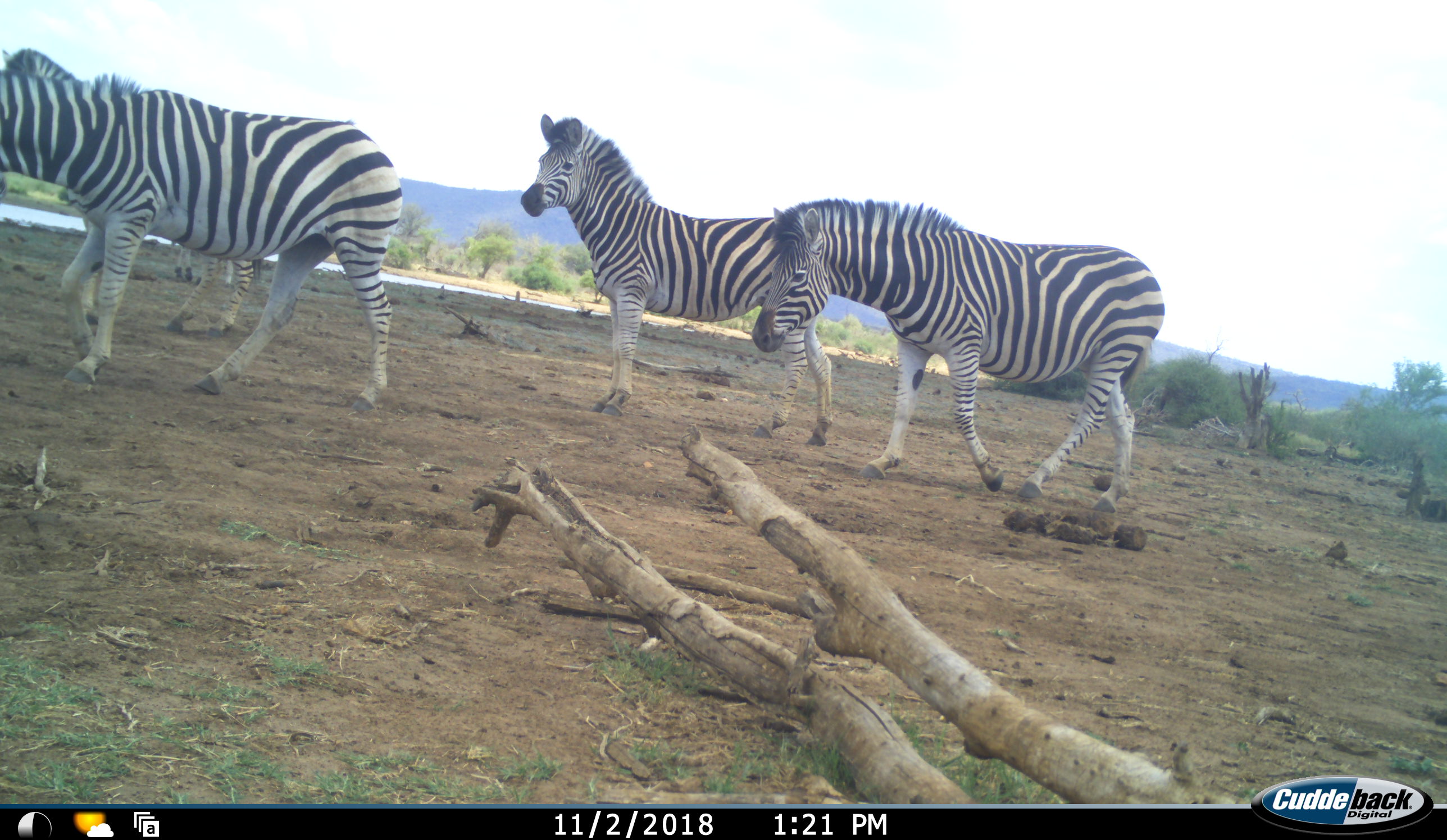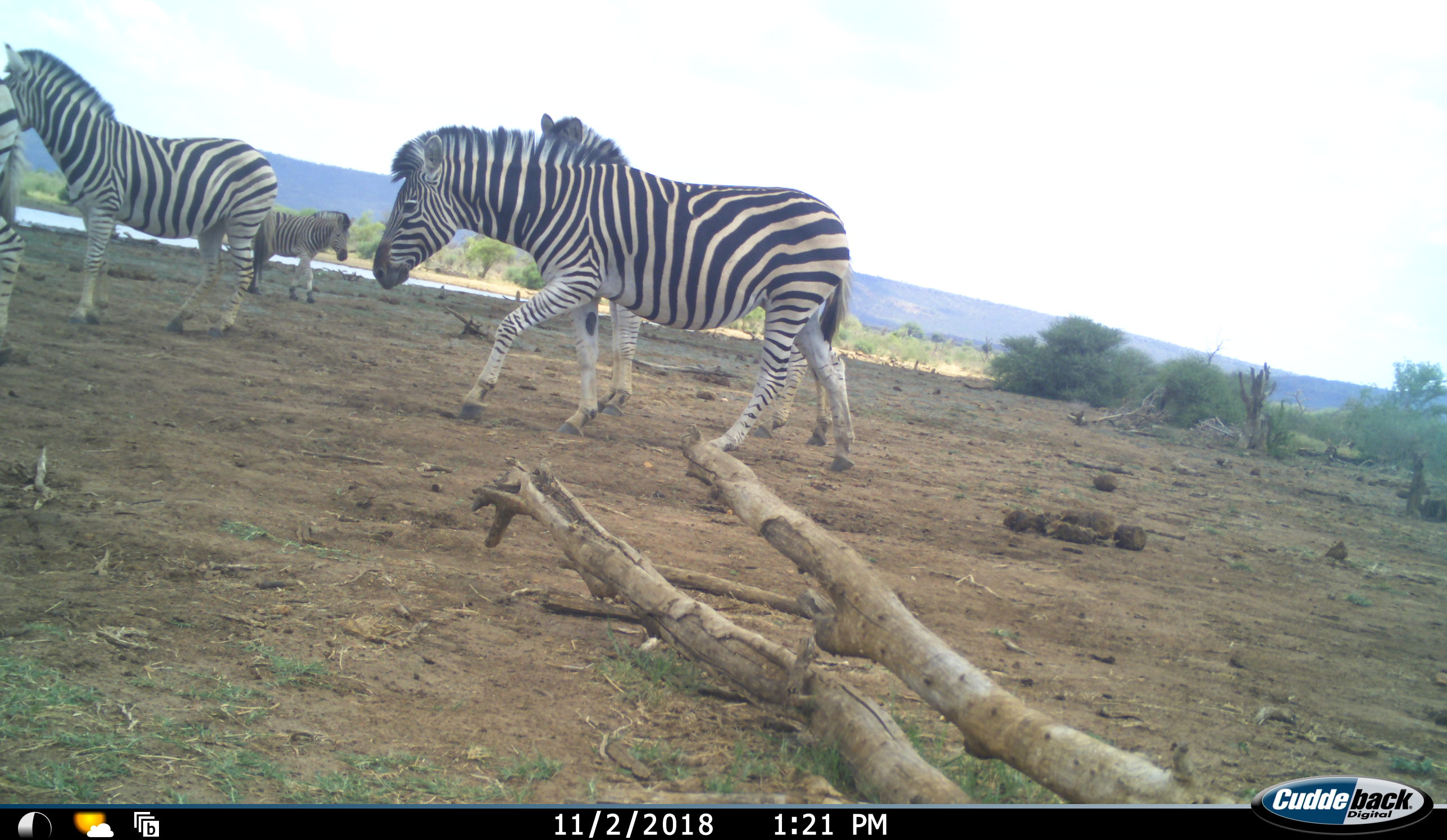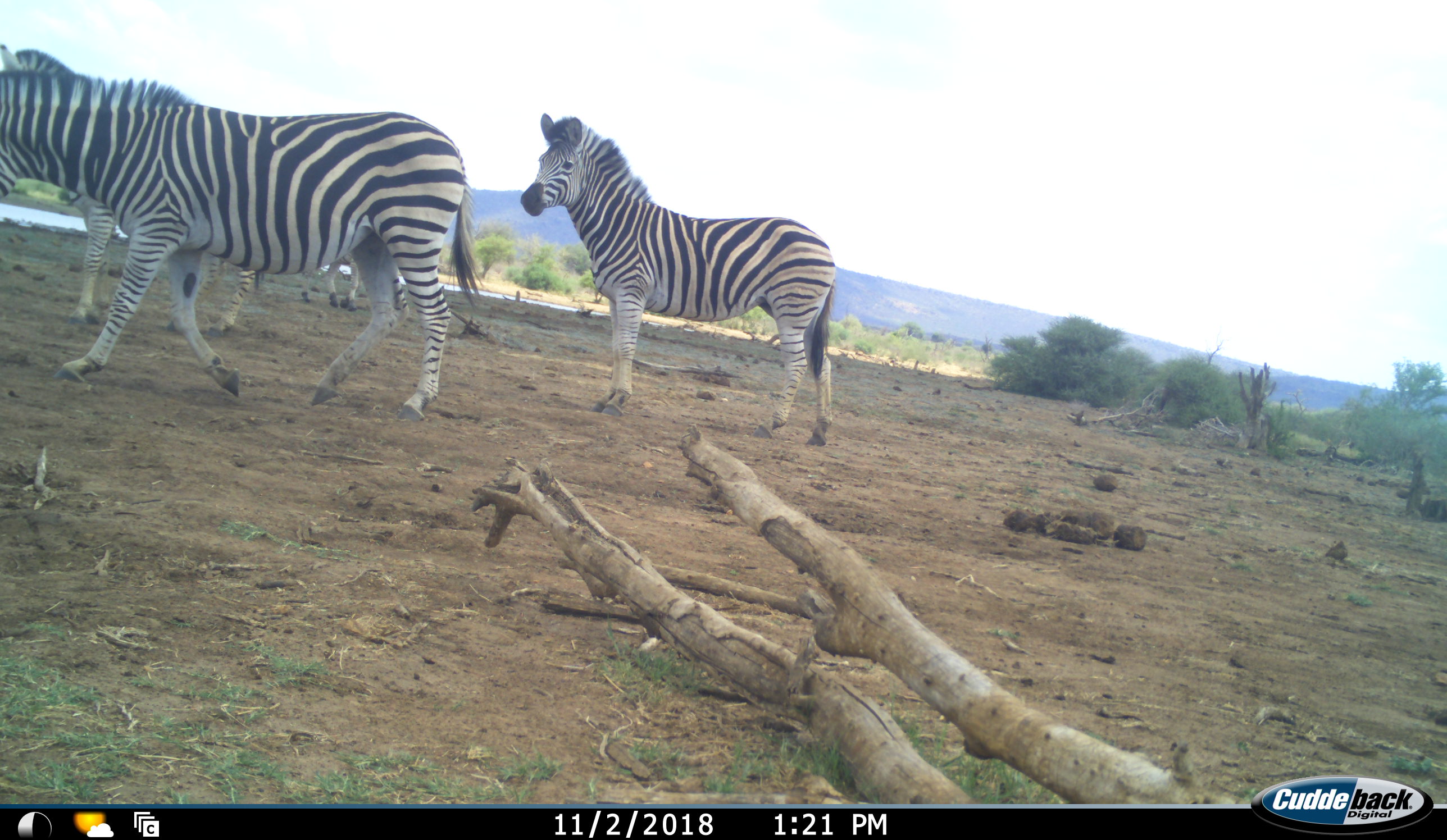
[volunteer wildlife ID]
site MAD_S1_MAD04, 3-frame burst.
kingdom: Animalia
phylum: Chordata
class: Mammalia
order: Perissodactyla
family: Equidae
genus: Equus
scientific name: Equus quagga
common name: plains zebra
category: zebraplains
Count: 5.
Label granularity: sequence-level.